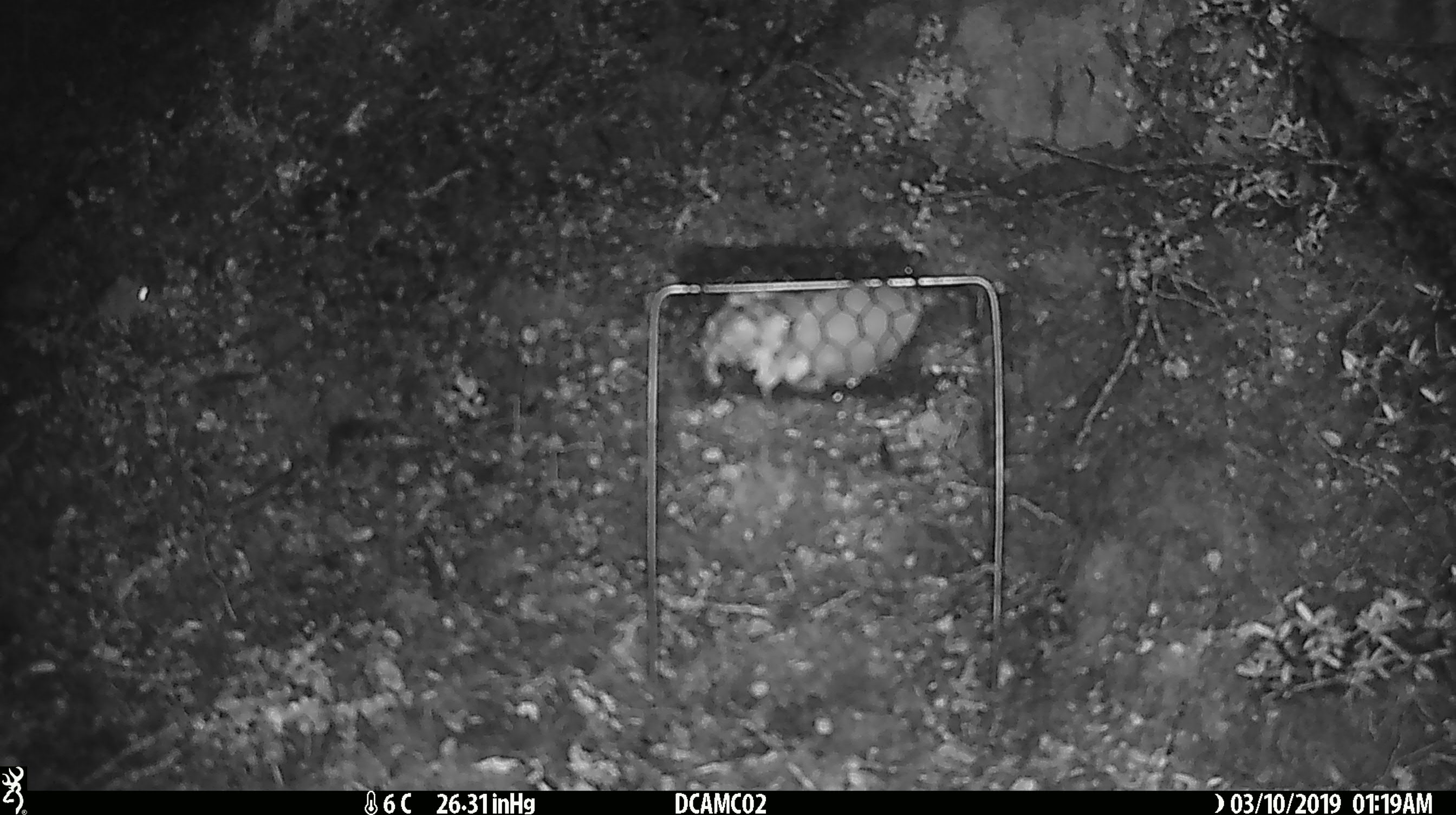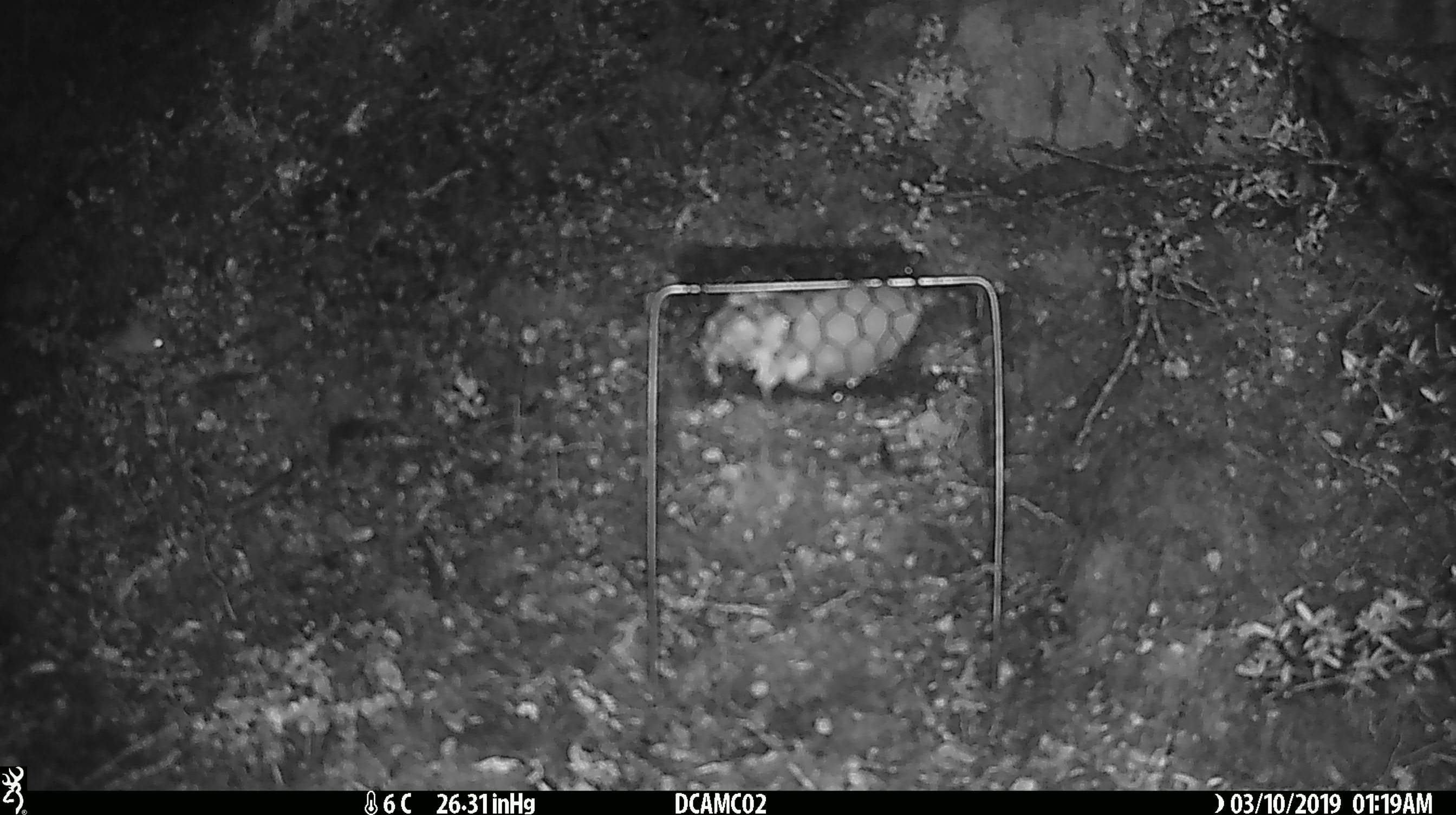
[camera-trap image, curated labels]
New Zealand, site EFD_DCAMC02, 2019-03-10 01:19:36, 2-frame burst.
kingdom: Animalia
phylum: Chordata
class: Mammalia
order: Rodentia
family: Muridae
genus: Mus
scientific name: Mus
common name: mouse